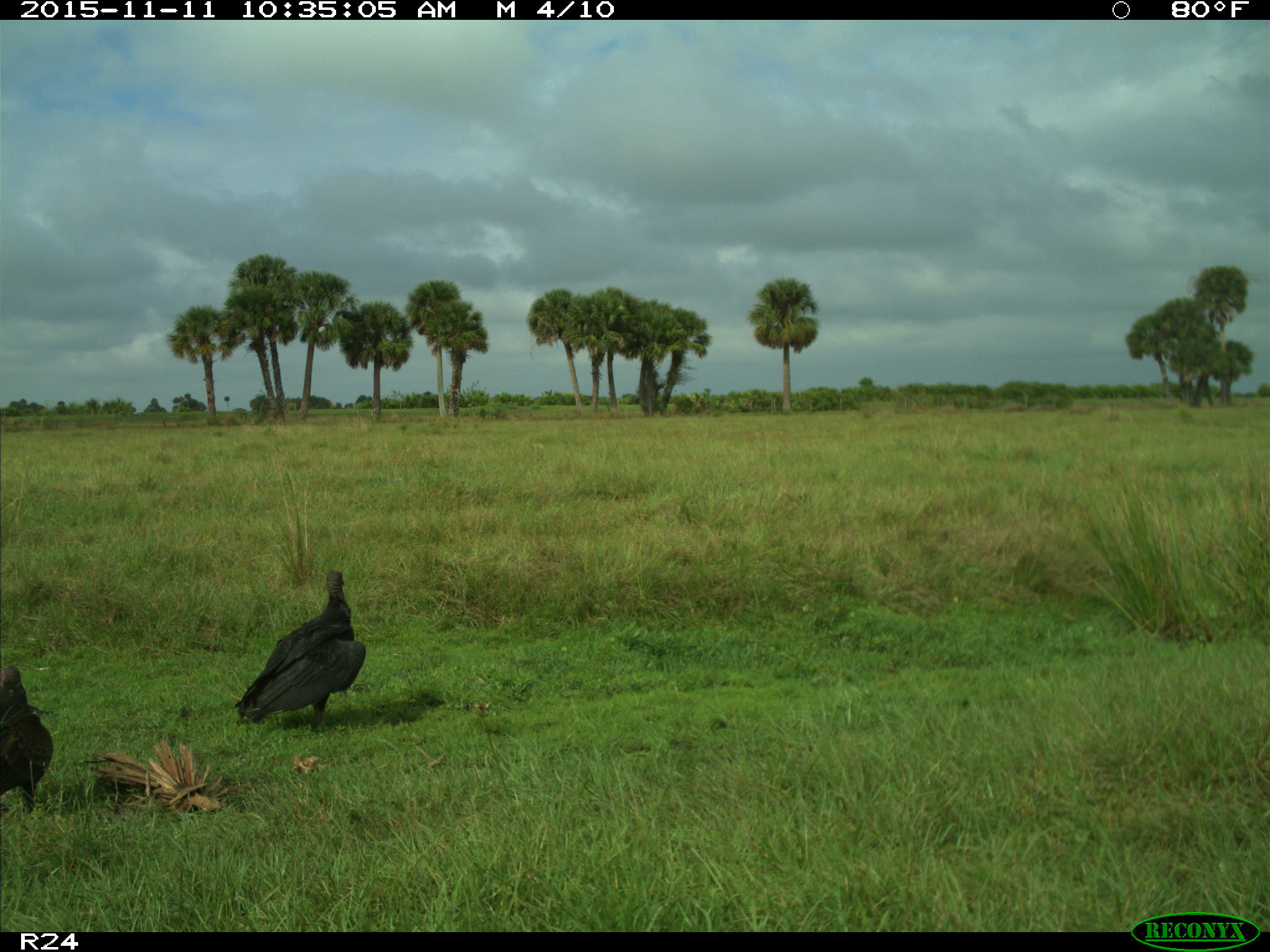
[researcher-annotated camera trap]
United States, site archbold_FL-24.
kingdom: Animalia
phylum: Chordata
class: Aves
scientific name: Aves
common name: birds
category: unidentified bird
Unidentified bird (birds) (Aves).